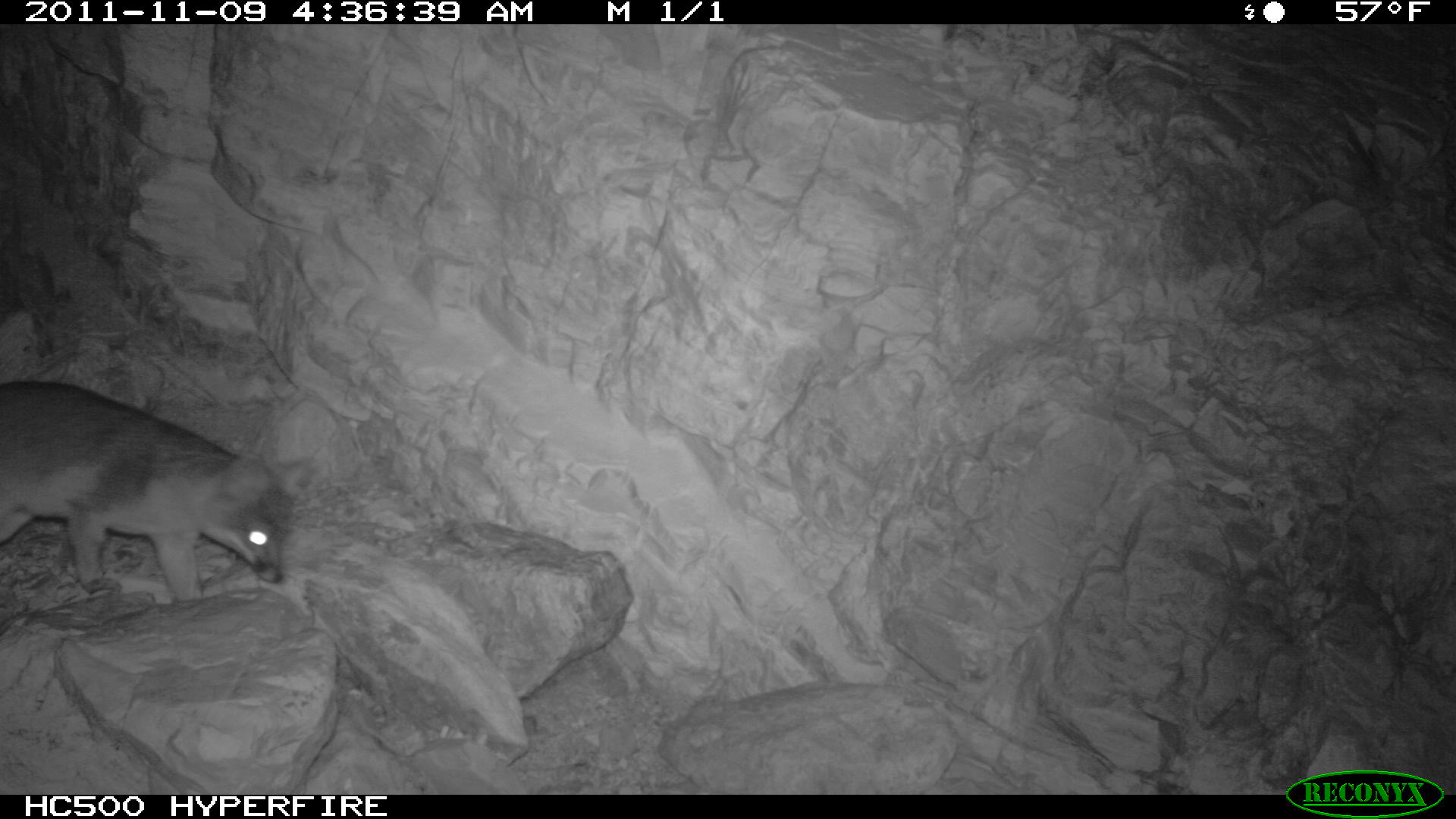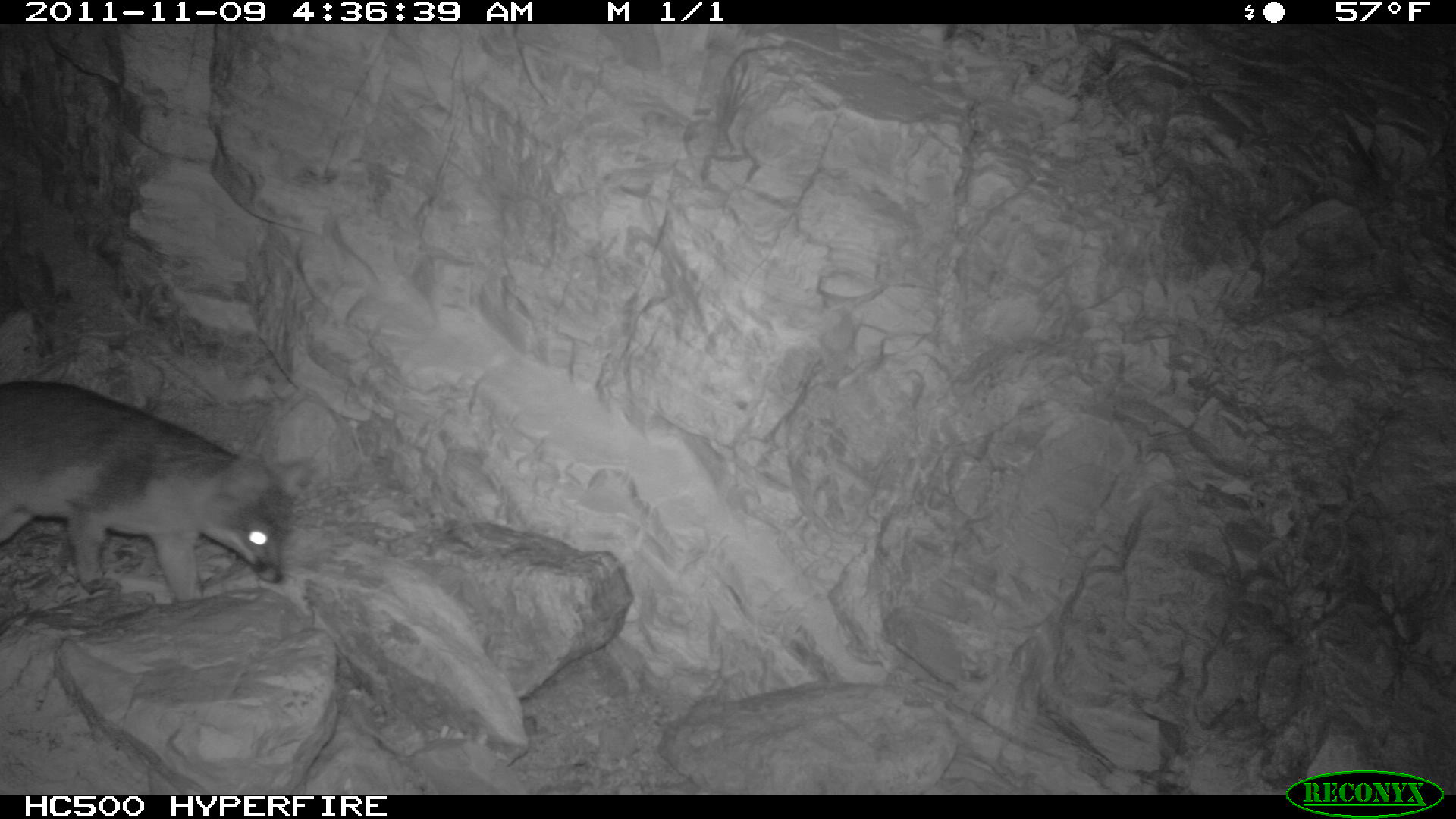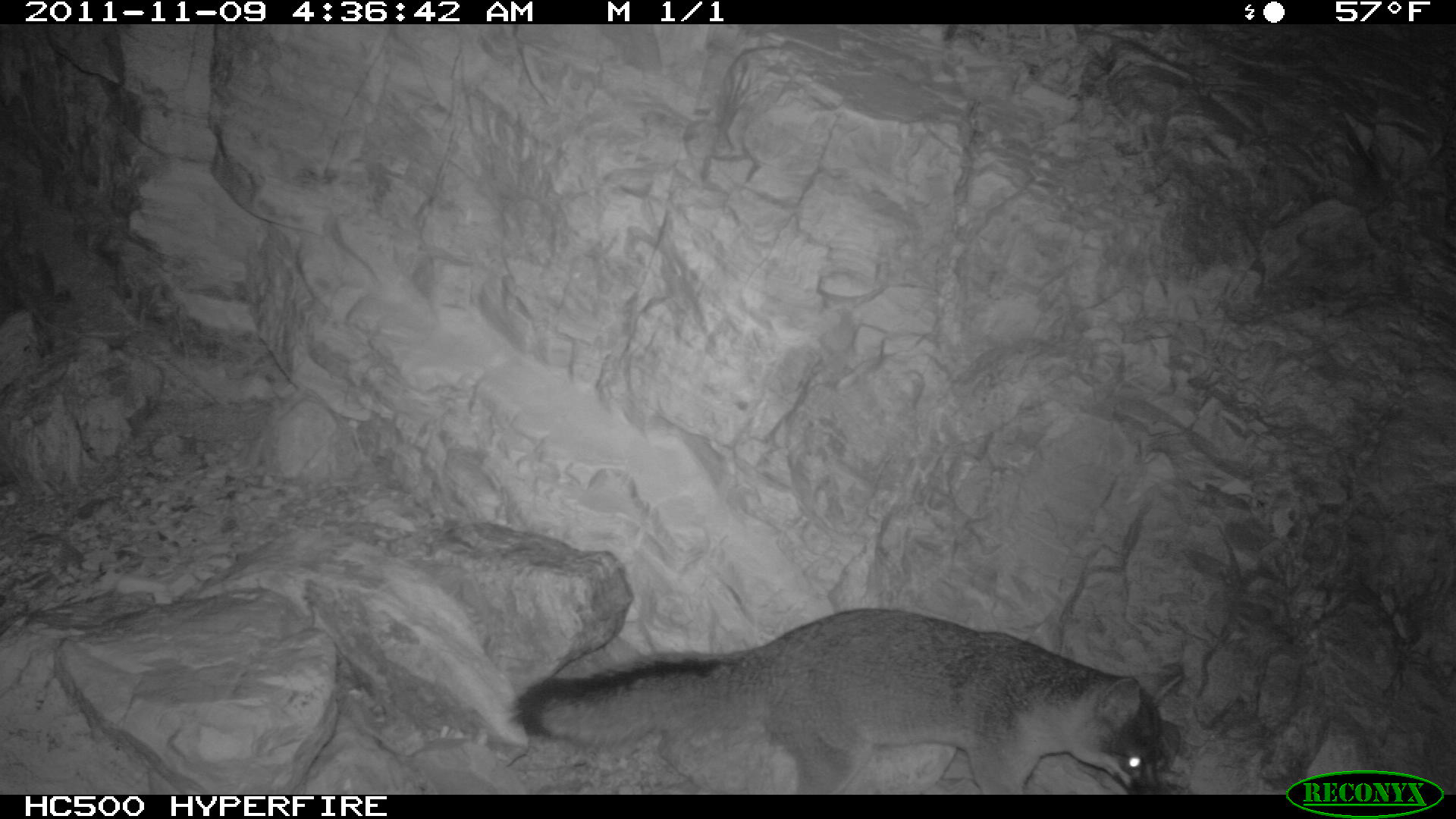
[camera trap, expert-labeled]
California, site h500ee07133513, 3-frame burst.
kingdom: Animalia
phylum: Chordata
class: Mammalia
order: Carnivora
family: Canidae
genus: Urocyon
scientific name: Urocyon littoralis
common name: island fox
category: fox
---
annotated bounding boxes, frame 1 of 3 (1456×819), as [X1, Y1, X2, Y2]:
fox: [0, 380, 291, 604]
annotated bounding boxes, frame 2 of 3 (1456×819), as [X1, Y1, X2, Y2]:
fox: [0, 378, 318, 601]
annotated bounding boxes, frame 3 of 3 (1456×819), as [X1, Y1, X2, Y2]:
fox: [507, 606, 1185, 794]